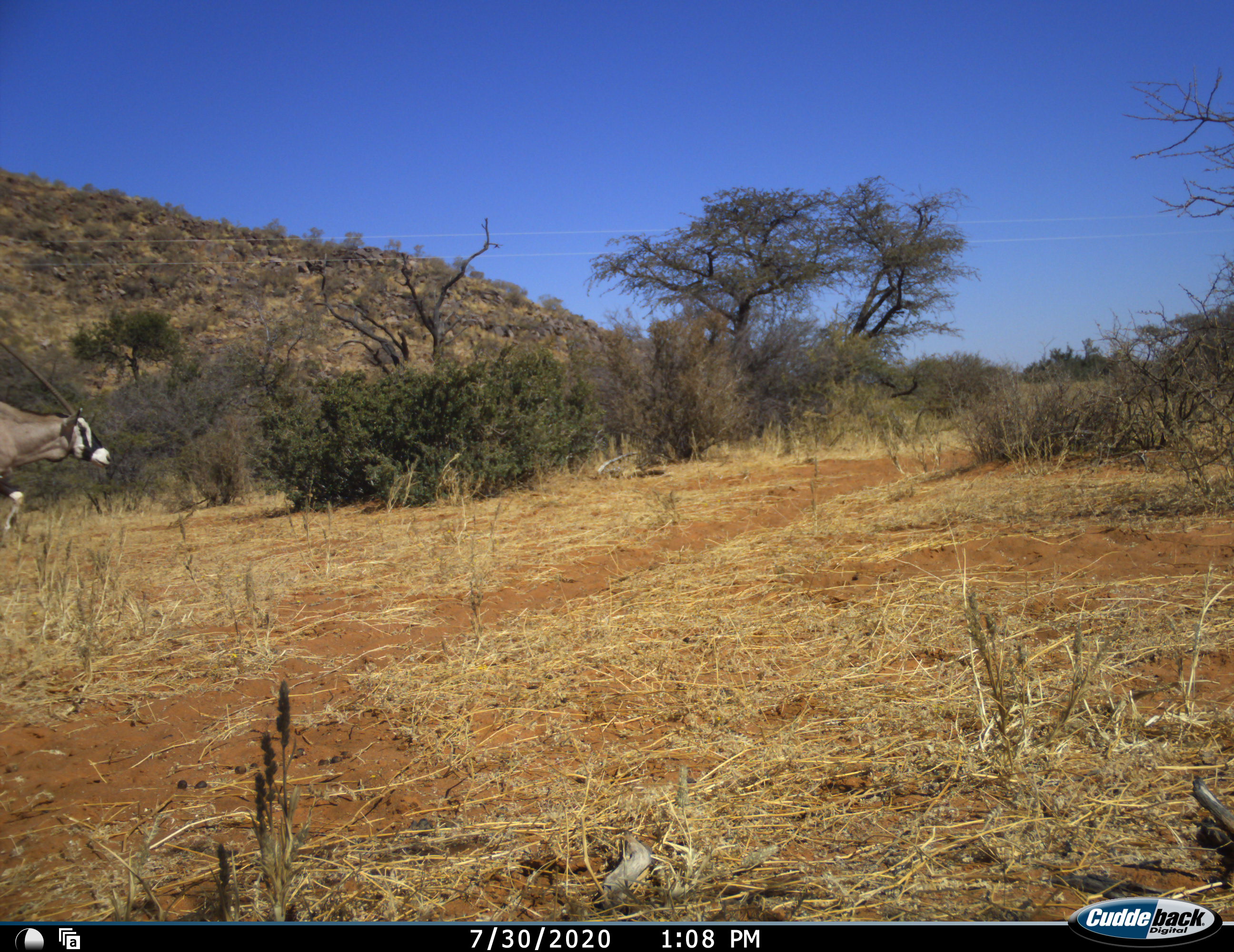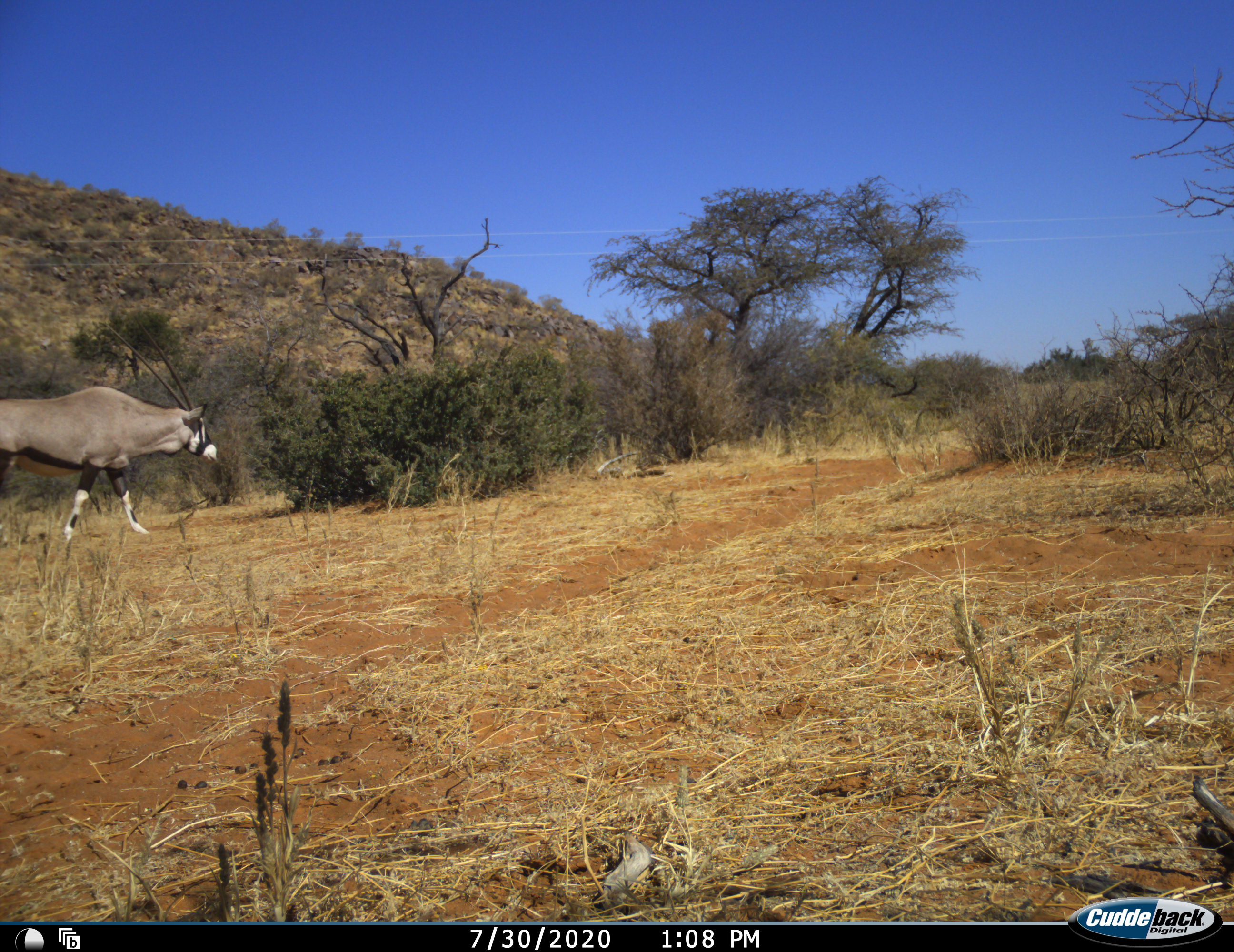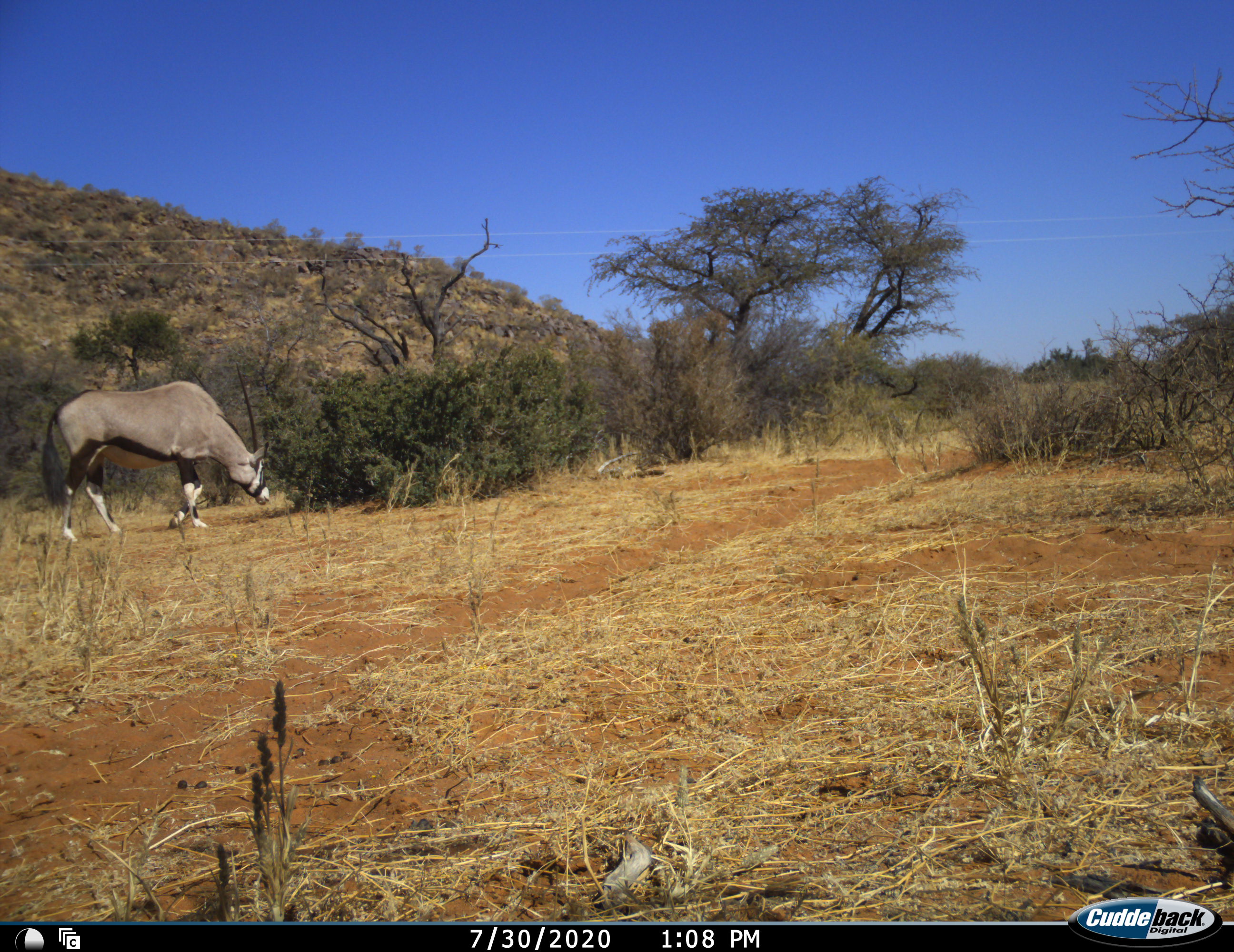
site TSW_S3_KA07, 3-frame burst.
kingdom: Animalia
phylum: Chordata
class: Mammalia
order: Artiodactyla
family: Bovidae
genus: Oryx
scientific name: Oryx gazella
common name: gemsbok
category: oryx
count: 1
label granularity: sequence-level